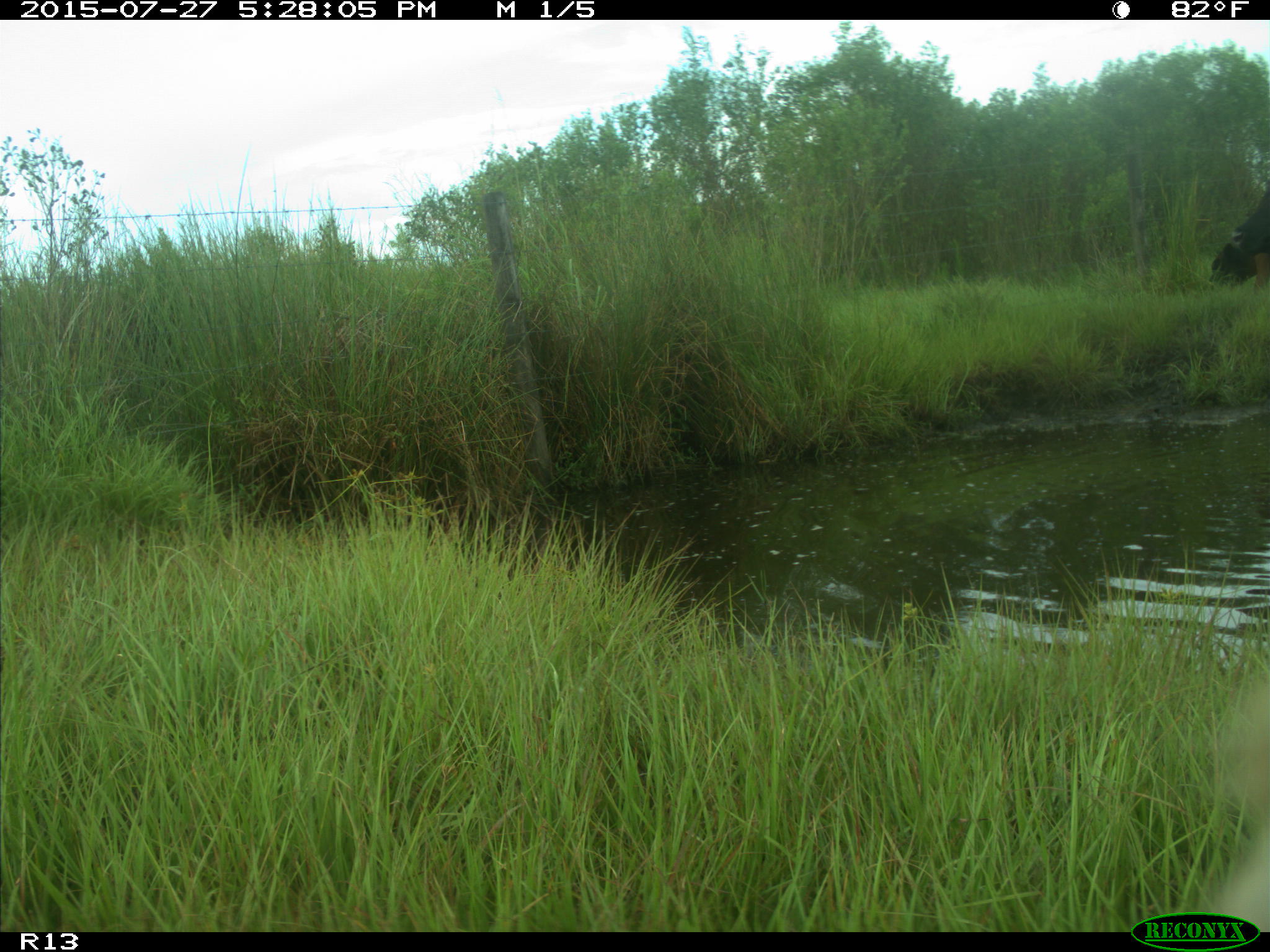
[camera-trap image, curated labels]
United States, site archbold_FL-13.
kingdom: Animalia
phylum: Chordata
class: Mammalia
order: Artiodactyla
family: Bovidae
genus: Bos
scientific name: Bos taurus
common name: domestic cow